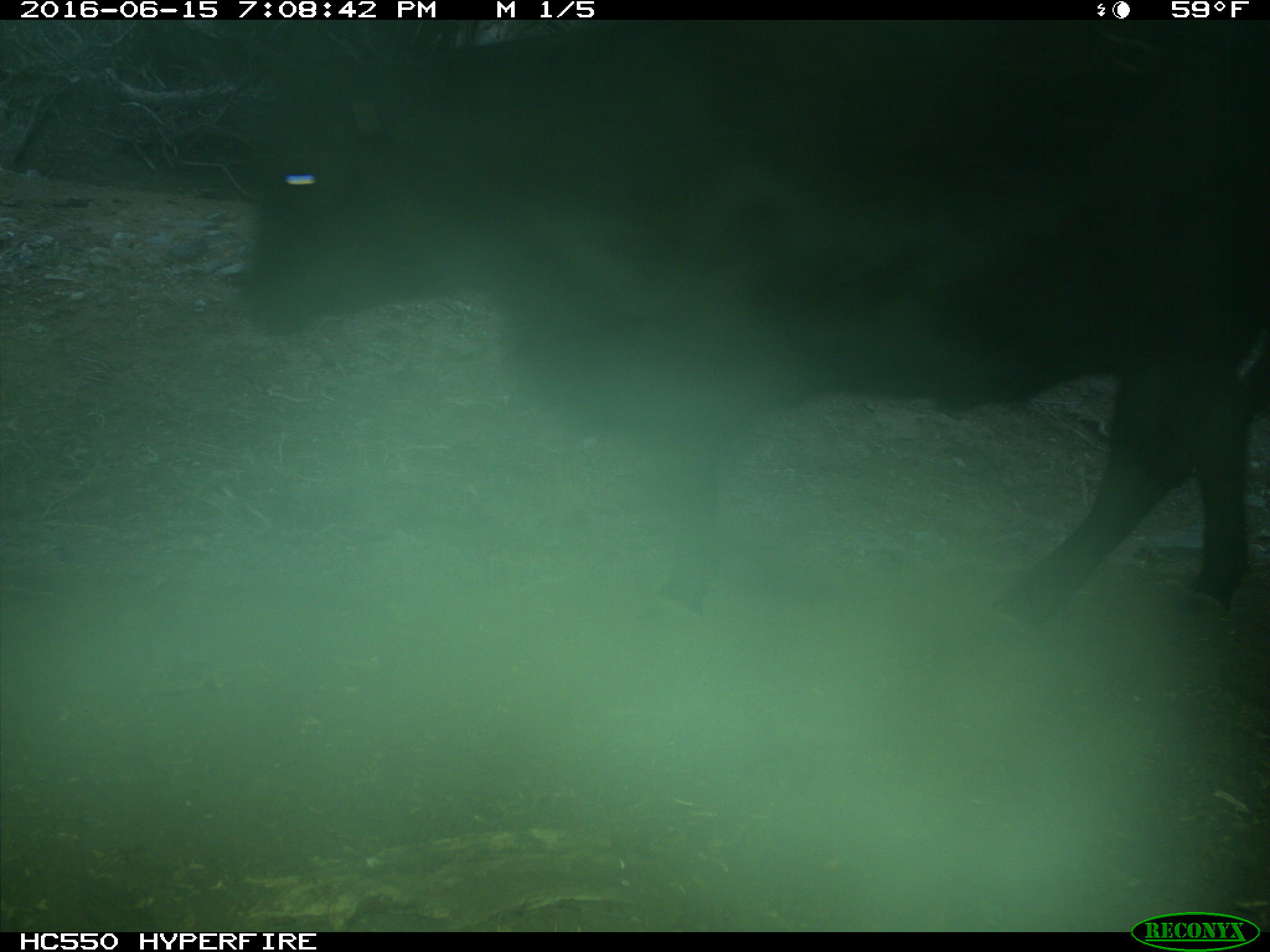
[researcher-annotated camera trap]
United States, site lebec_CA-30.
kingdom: Animalia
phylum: Chordata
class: Mammalia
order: Artiodactyla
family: Bovidae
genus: Bos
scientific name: Bos taurus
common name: domestic cow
Bos taurus (domestic cow).